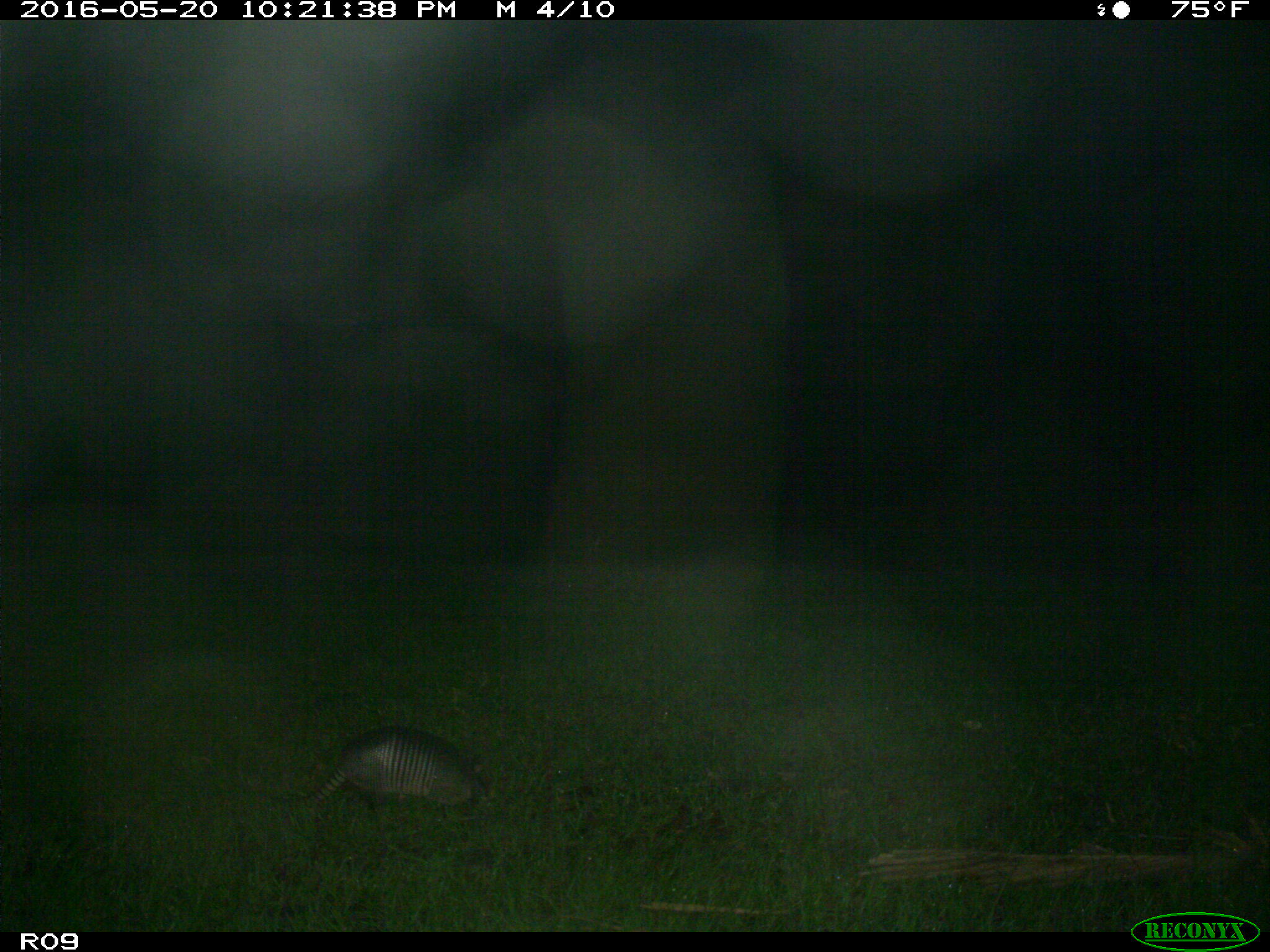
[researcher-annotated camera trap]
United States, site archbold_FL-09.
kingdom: Animalia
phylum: Chordata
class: Mammalia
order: Cingulata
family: Dasypodidae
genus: Dasypus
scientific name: Dasypus novemcinctus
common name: nine-banded armadillo